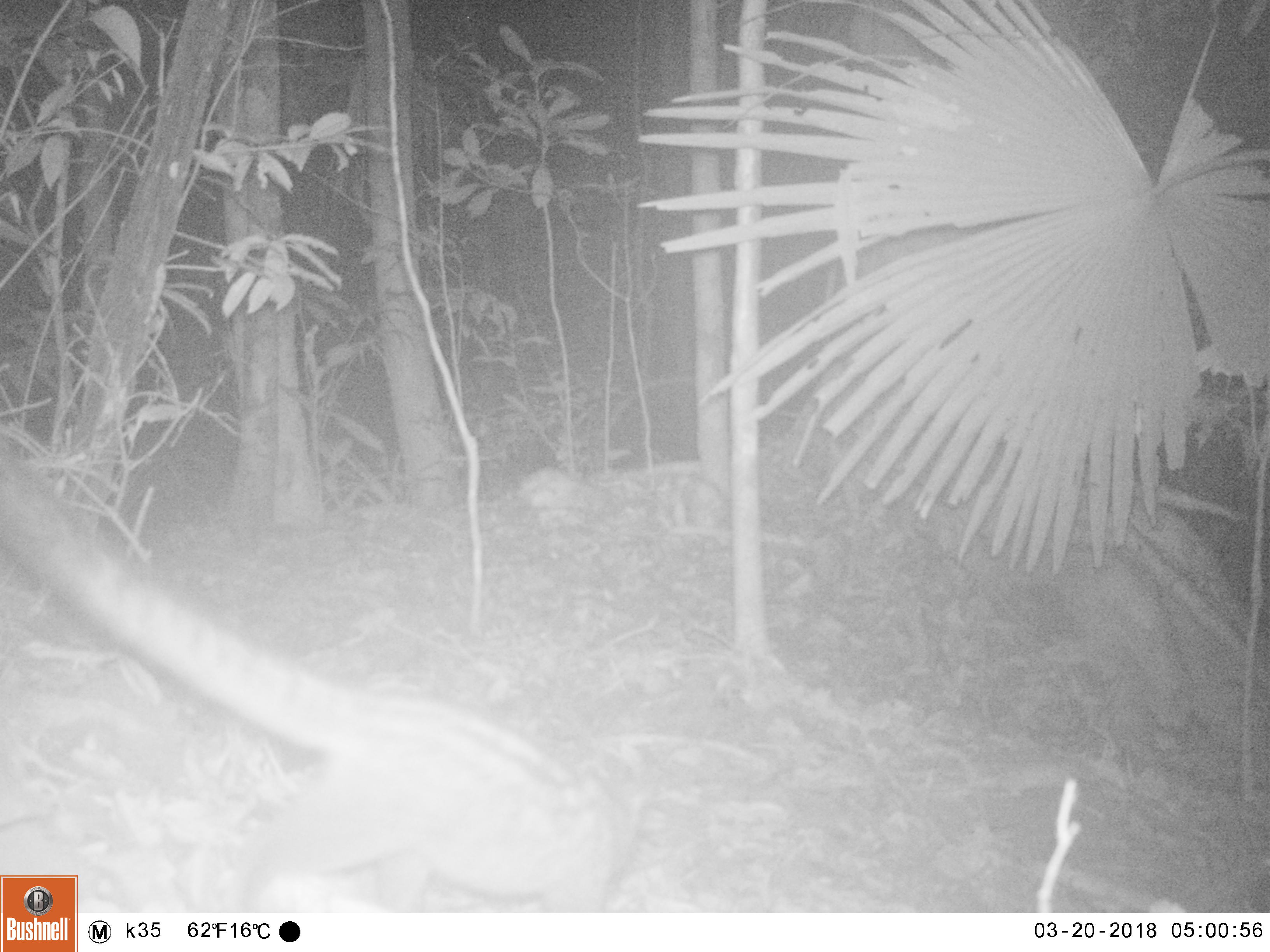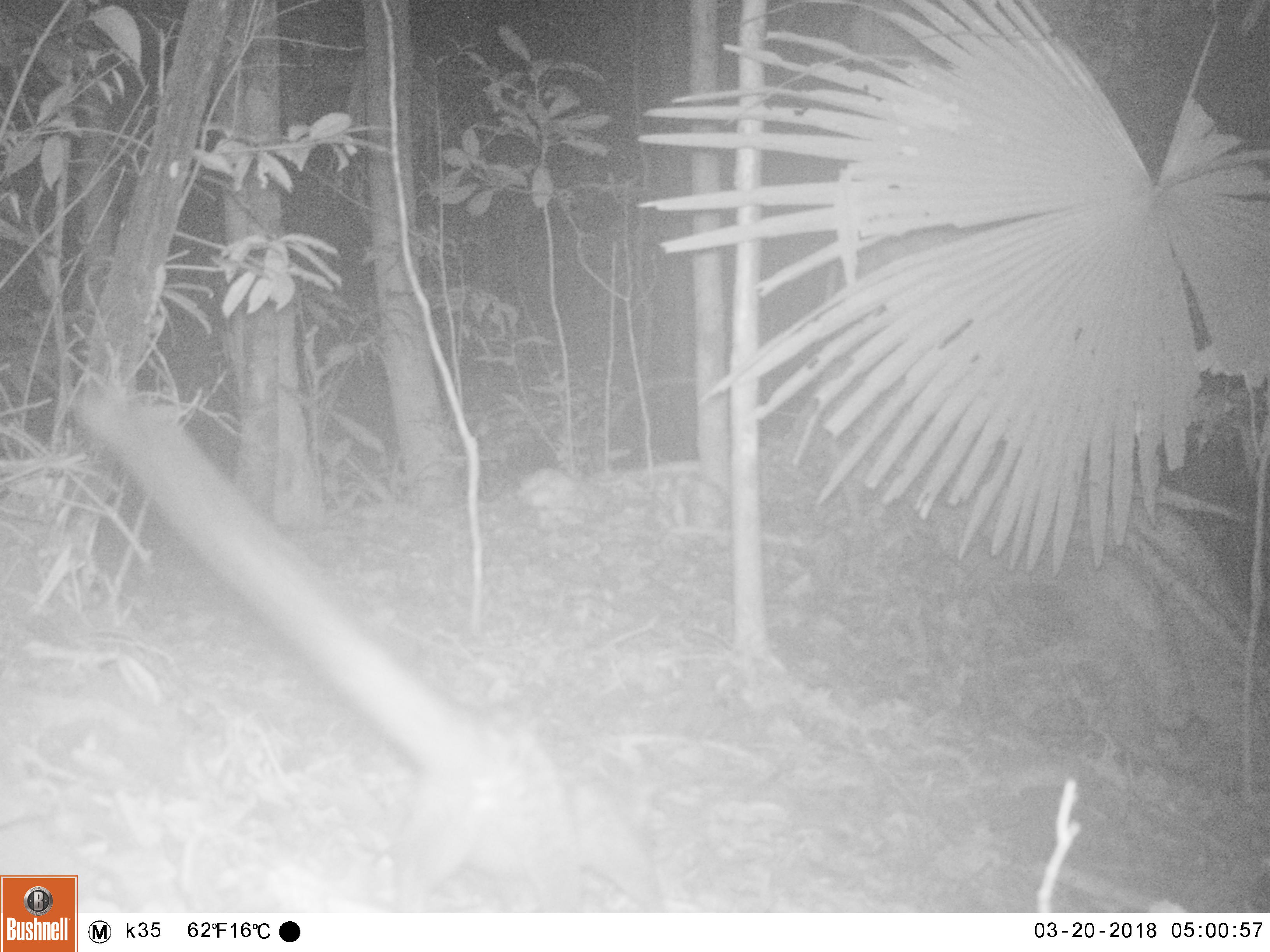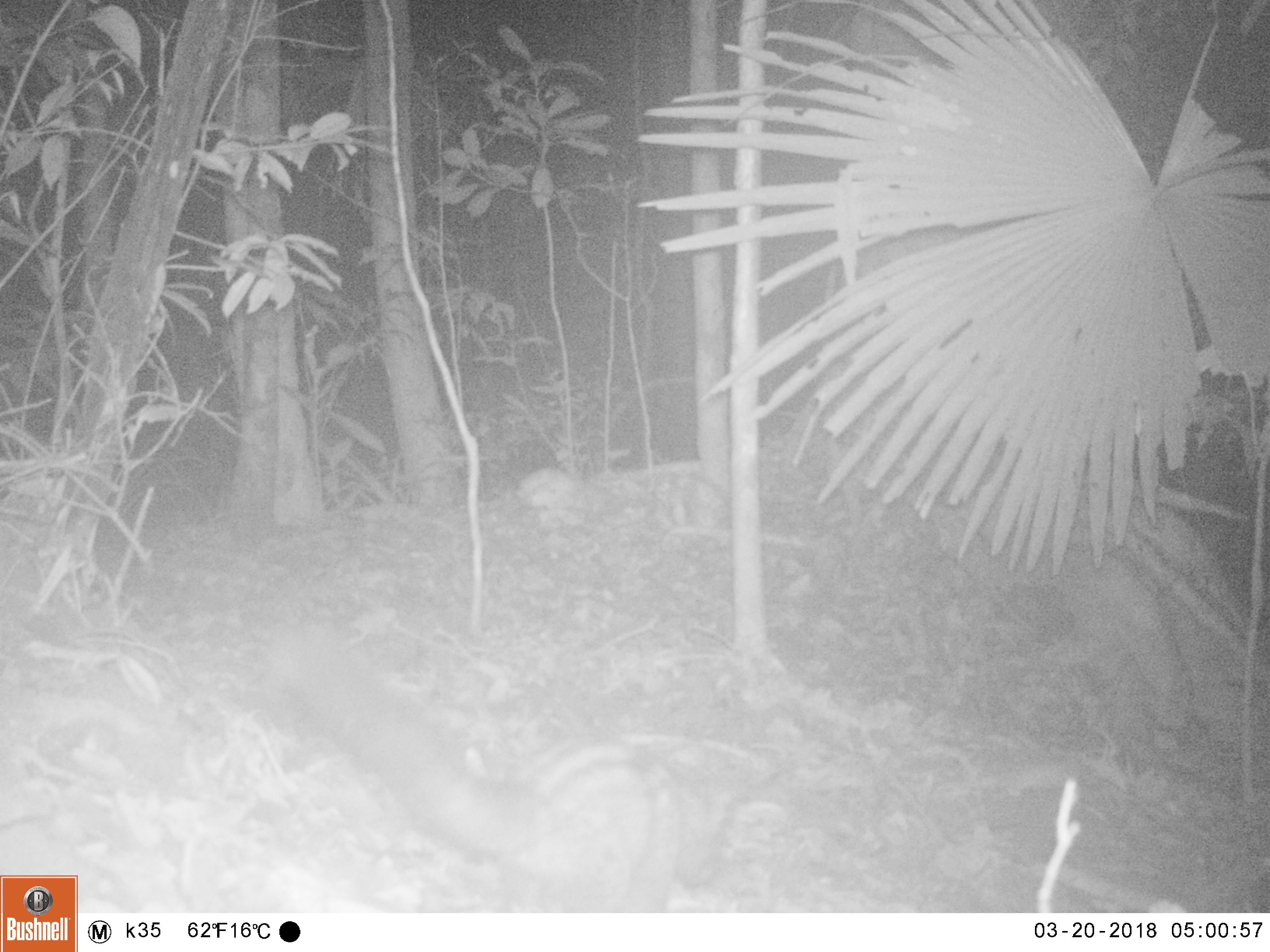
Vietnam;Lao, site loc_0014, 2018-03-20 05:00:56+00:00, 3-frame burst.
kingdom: Animalia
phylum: Chordata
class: Mammalia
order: Carnivora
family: Viverridae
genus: Paradoxurus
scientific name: Paradoxurus hermaphroditus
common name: common palm civet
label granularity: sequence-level